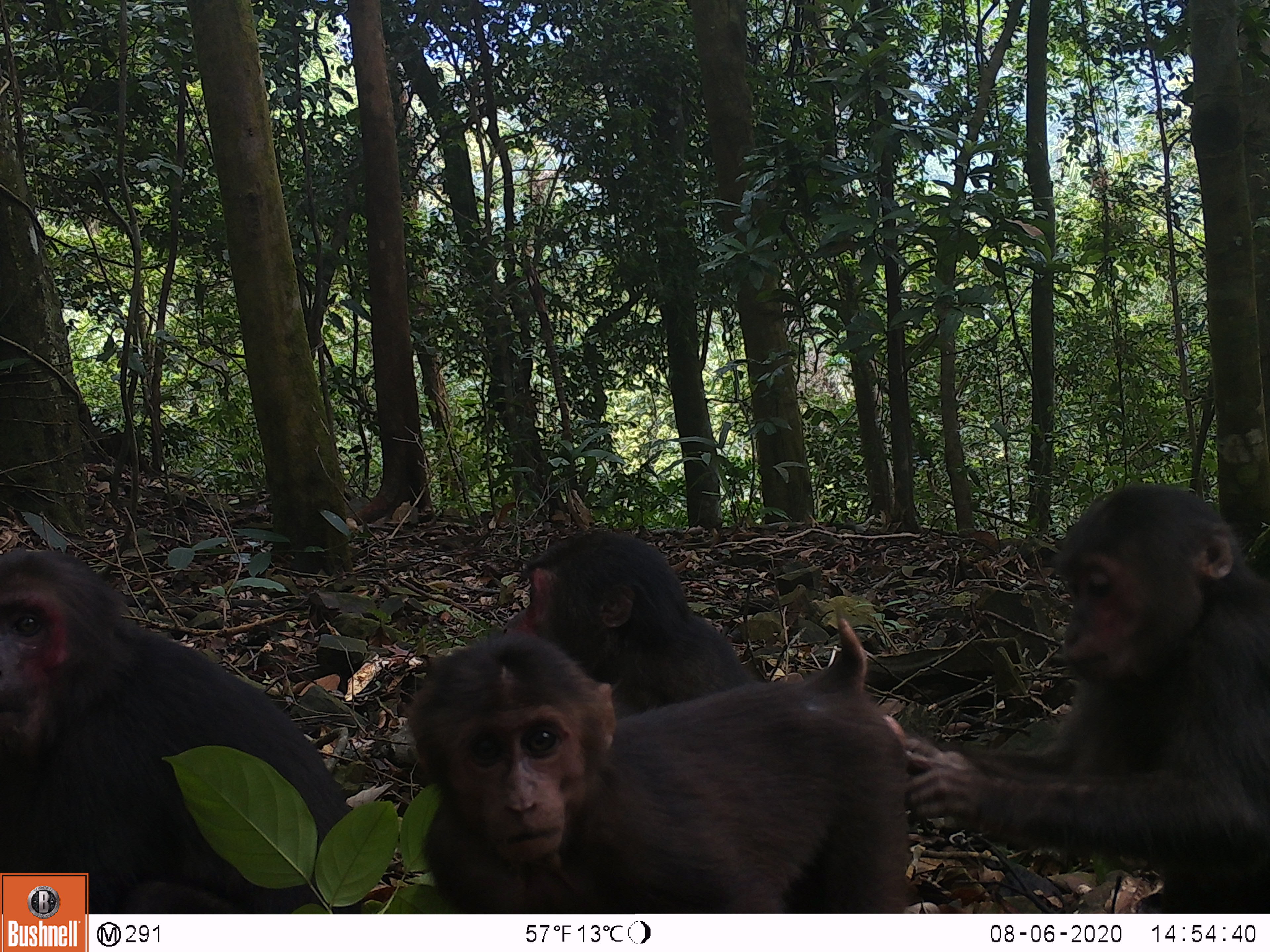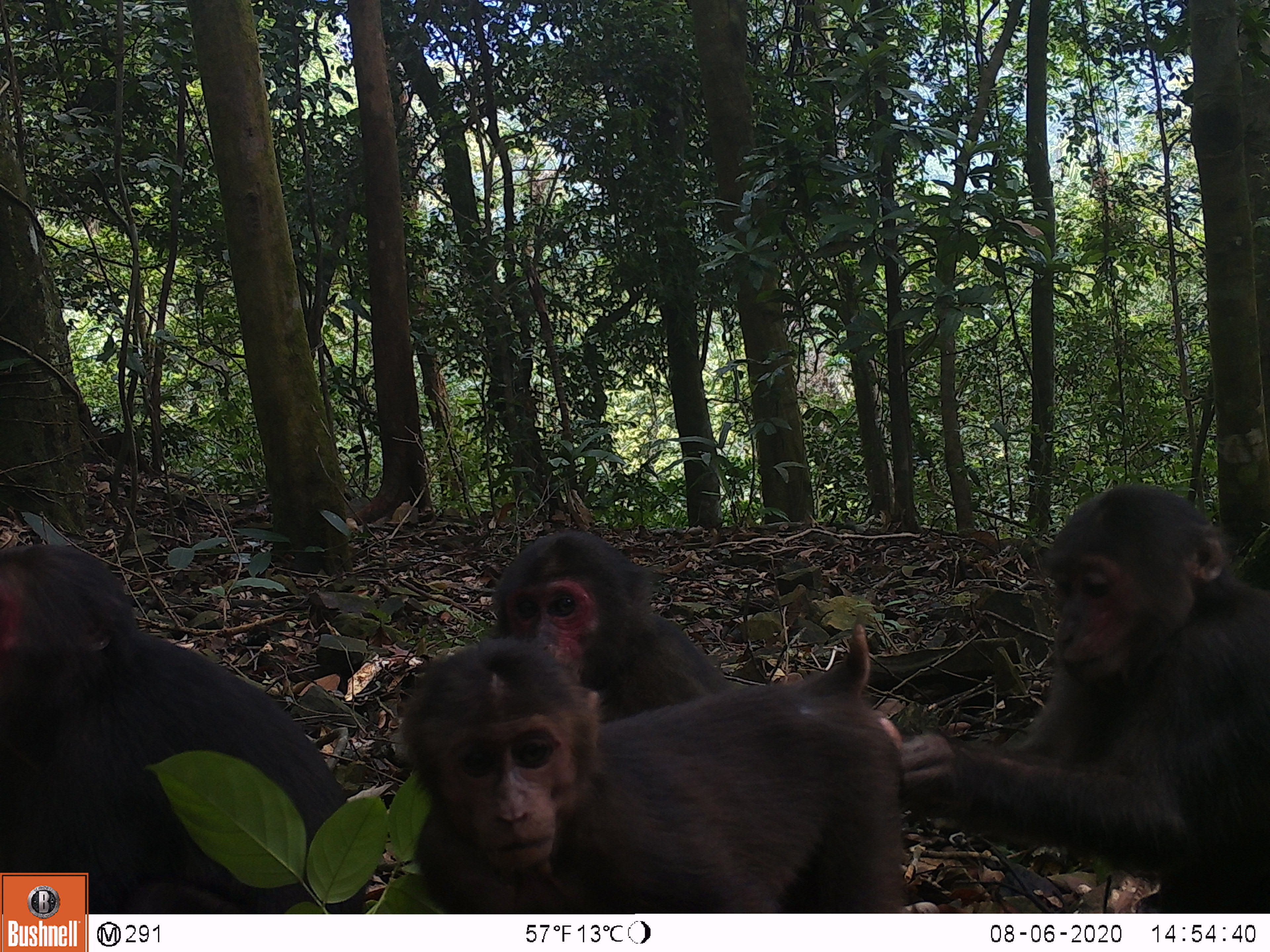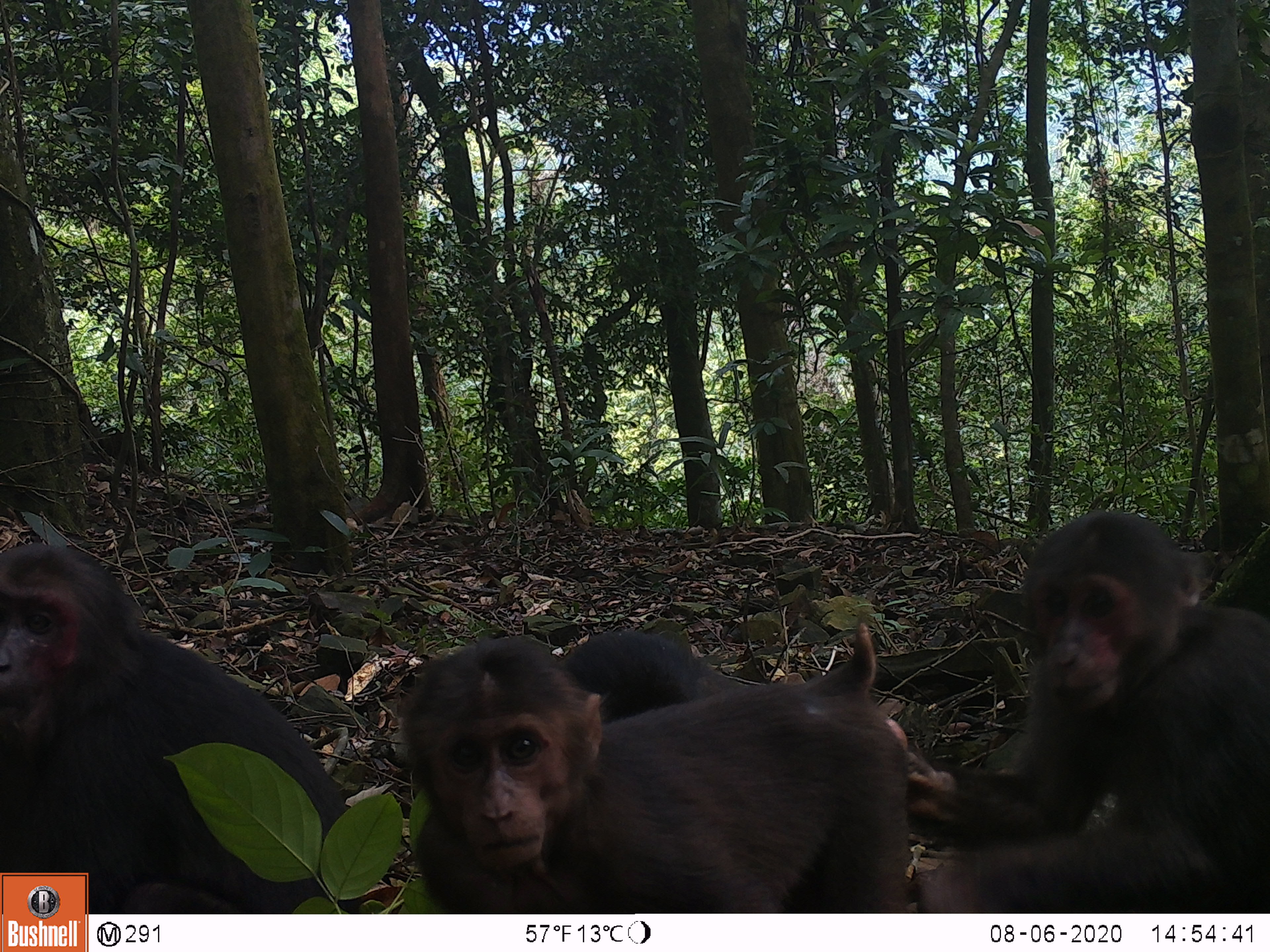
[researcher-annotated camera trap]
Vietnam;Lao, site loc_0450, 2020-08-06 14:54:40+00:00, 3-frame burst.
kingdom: Animalia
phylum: Chordata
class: Mammalia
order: Primates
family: Cercopithecidae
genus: Macaca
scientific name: Macaca arctoides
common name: stump-tailed macaque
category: stump tailed macaque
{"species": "stump tailed macaque (stump-tailed macaque) (Macaca arctoides)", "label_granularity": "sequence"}